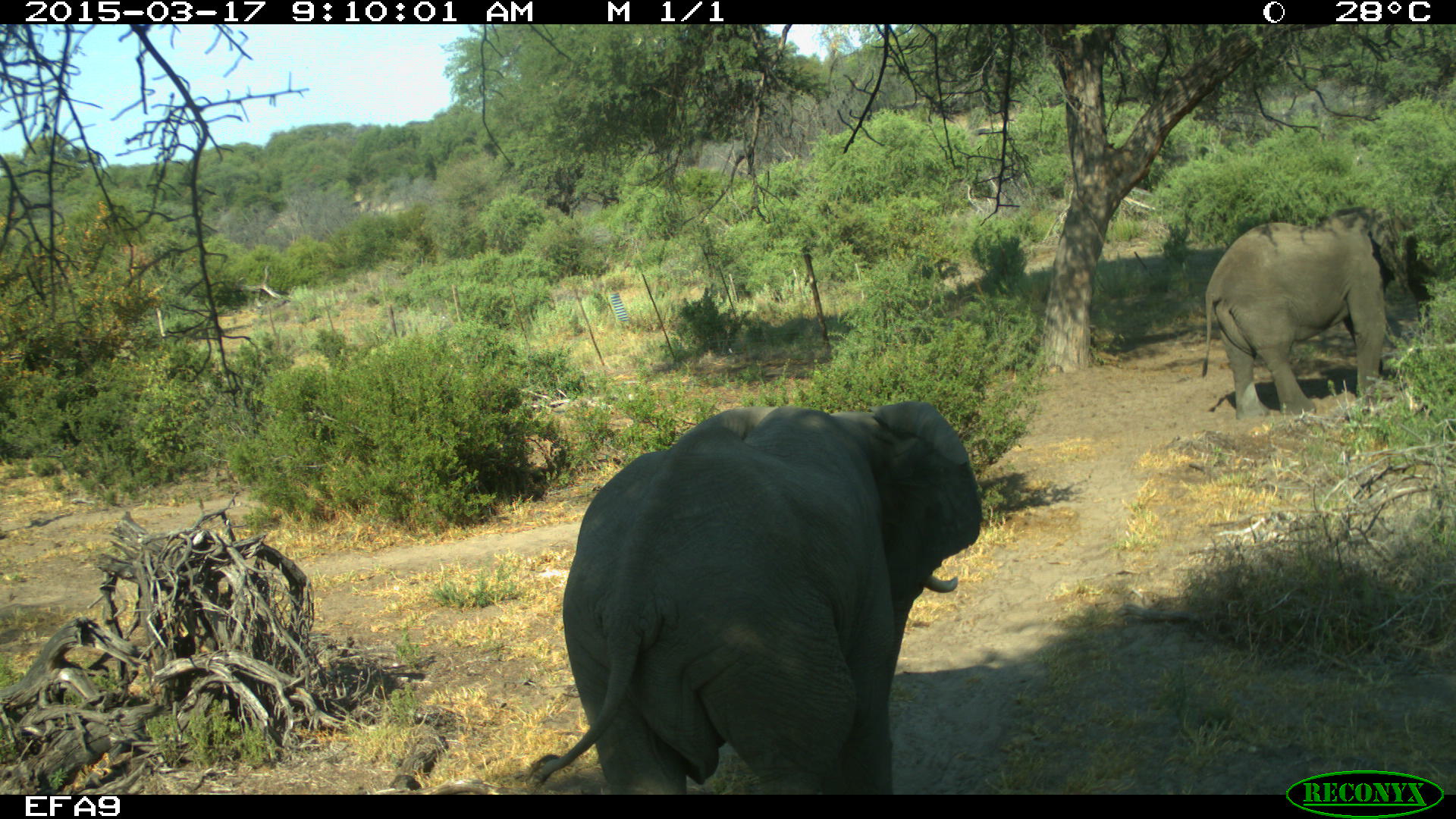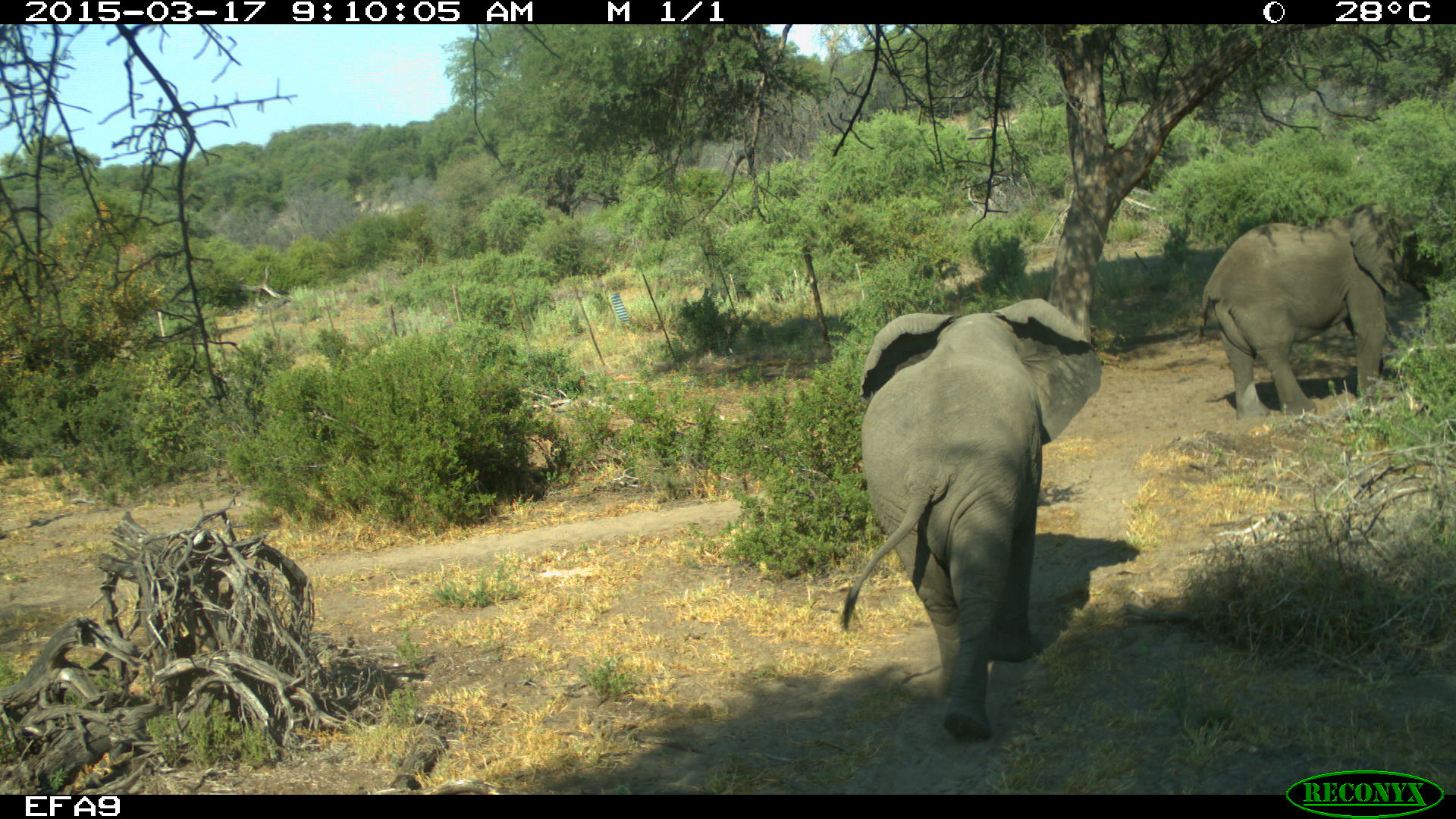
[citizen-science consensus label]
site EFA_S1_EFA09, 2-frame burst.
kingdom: Animalia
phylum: Chordata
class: Mammalia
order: Proboscidea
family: Elephantidae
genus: Loxodonta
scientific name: Loxodonta africana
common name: african bush elephant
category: elephant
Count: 2.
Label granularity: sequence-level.